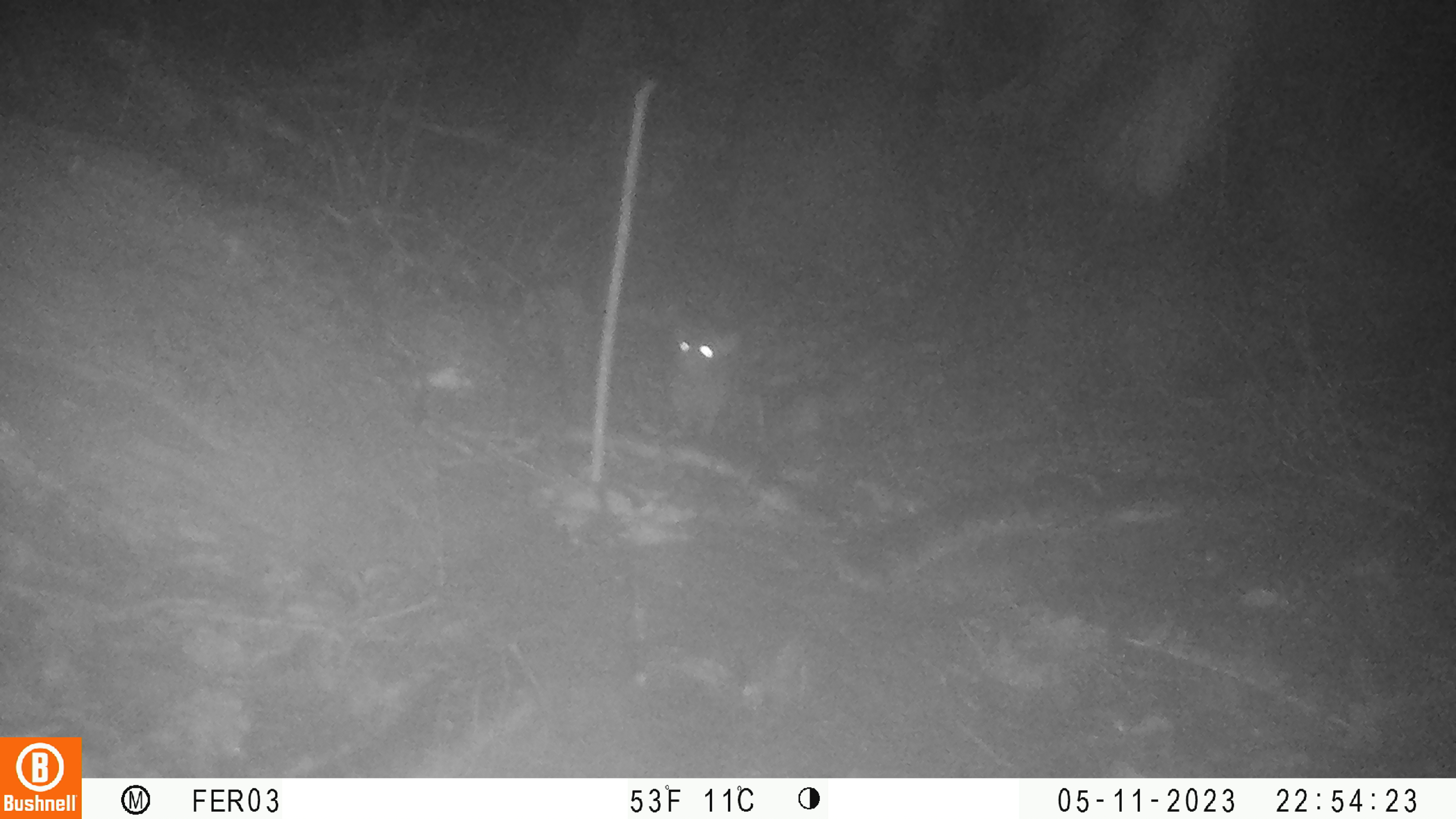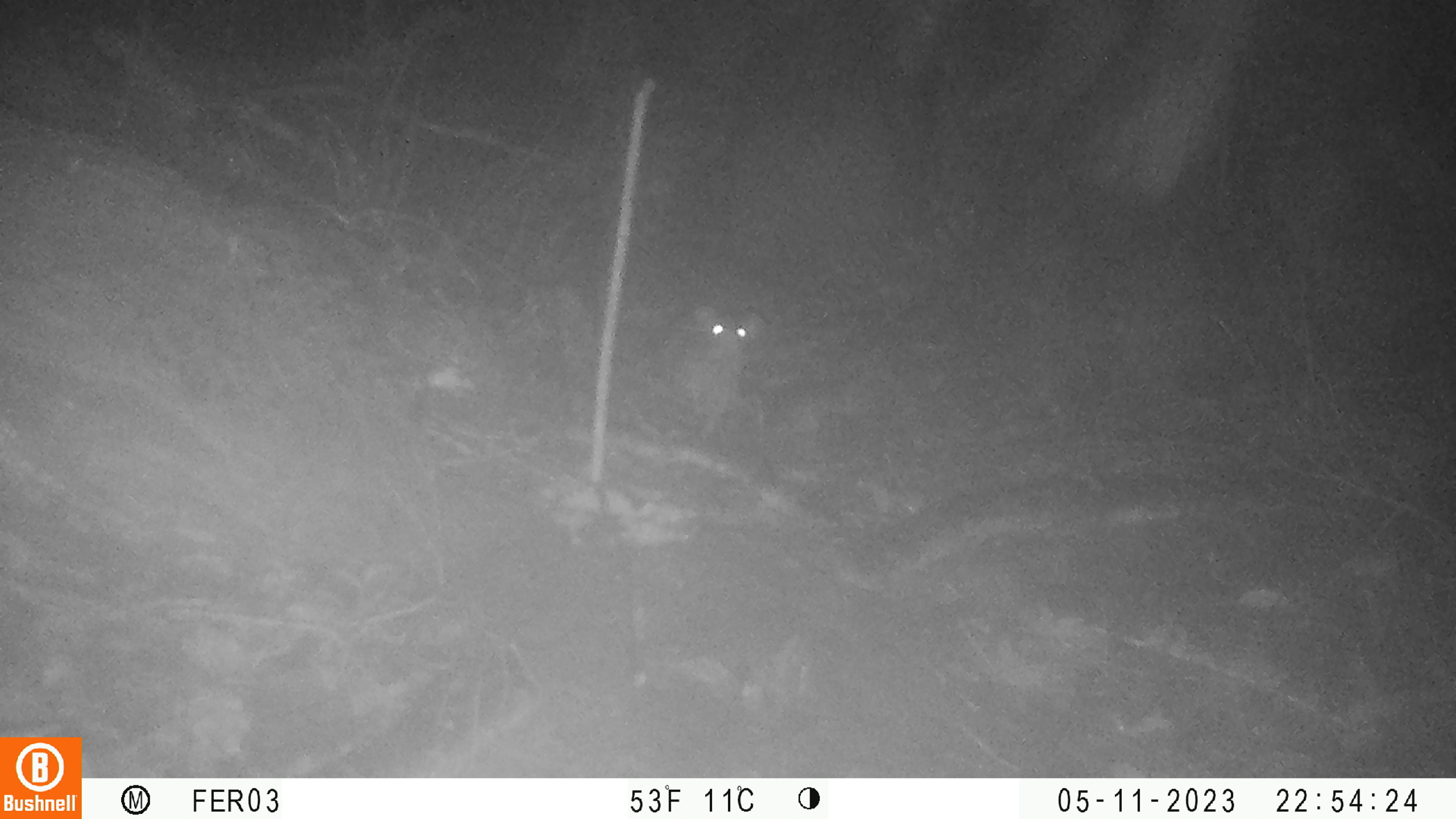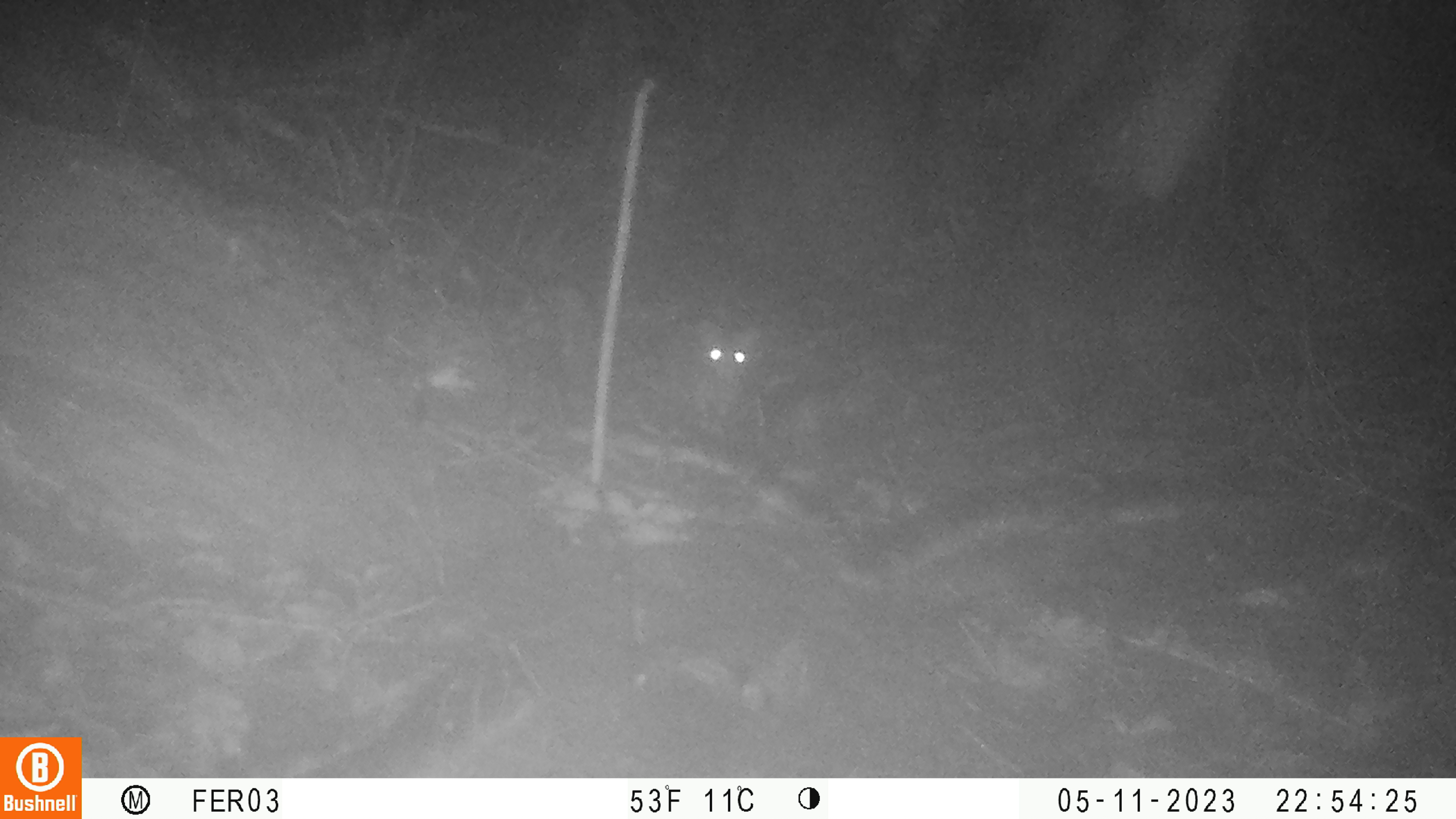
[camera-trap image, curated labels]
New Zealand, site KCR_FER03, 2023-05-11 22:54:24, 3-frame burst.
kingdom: Animalia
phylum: Chordata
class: Mammalia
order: Rodentia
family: Muridae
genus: Rattus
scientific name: Rattus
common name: rat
Rat (Rattus).